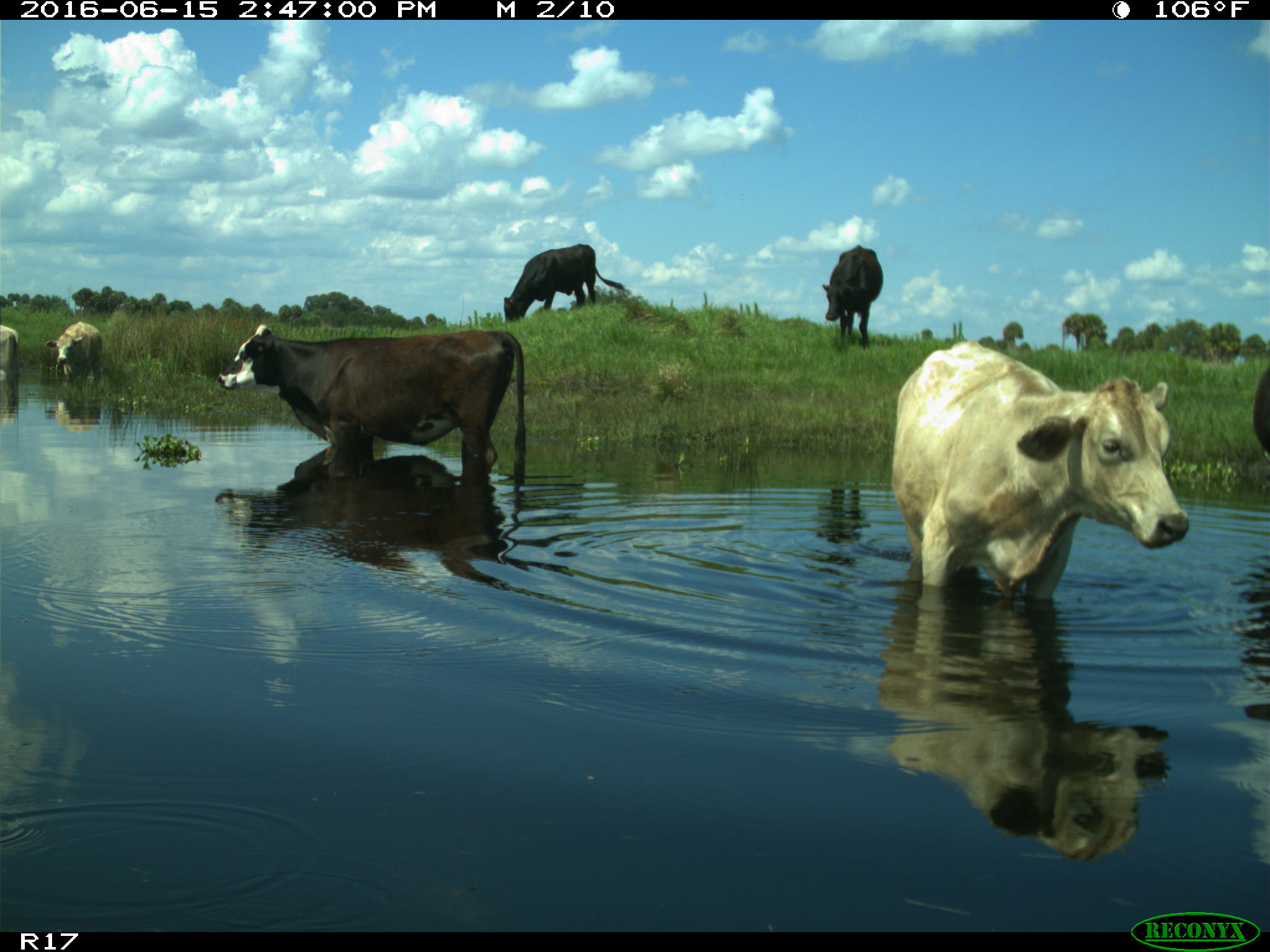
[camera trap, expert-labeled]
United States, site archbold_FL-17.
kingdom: Animalia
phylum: Chordata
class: Mammalia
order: Artiodactyla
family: Bovidae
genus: Bos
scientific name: Bos taurus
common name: domestic cow